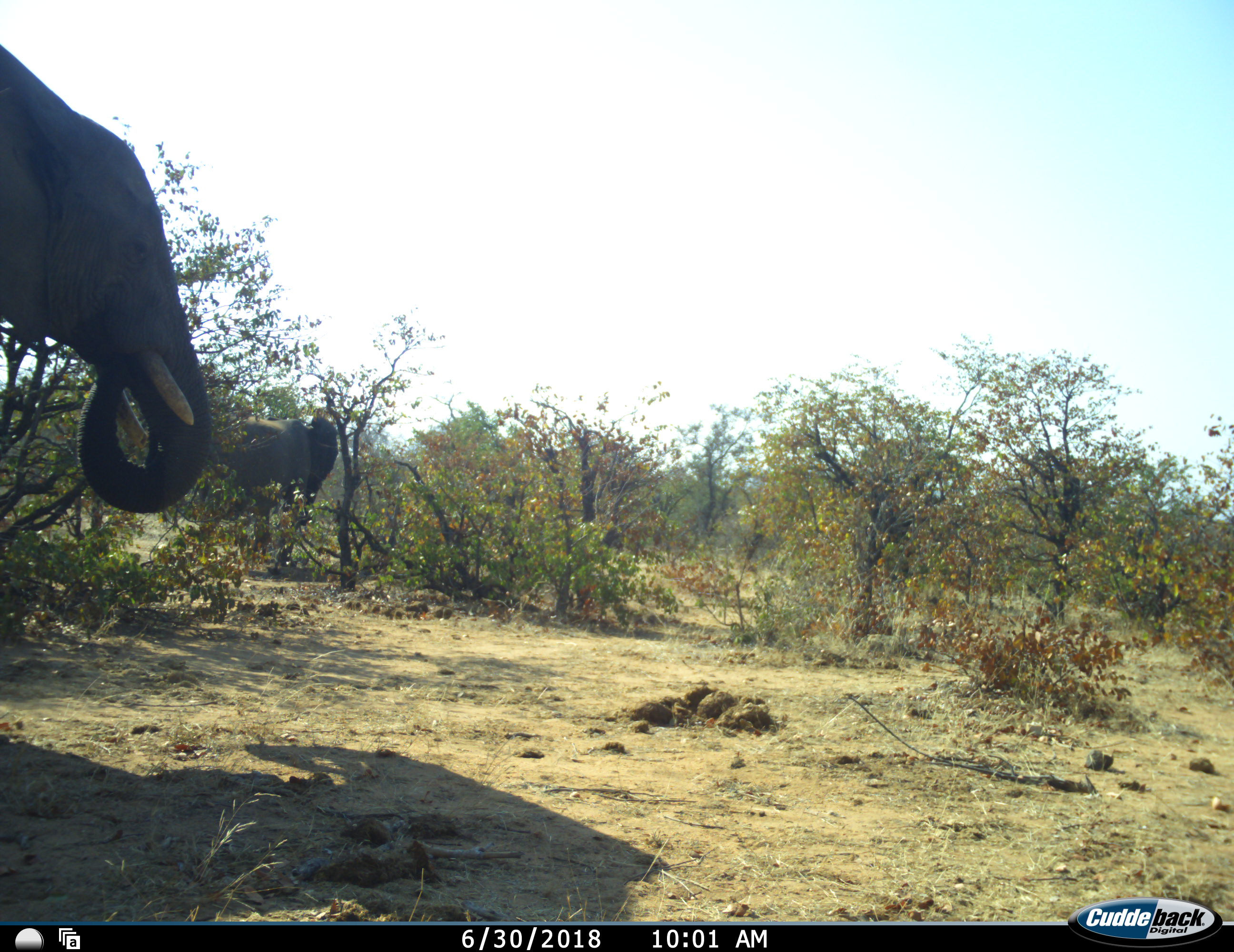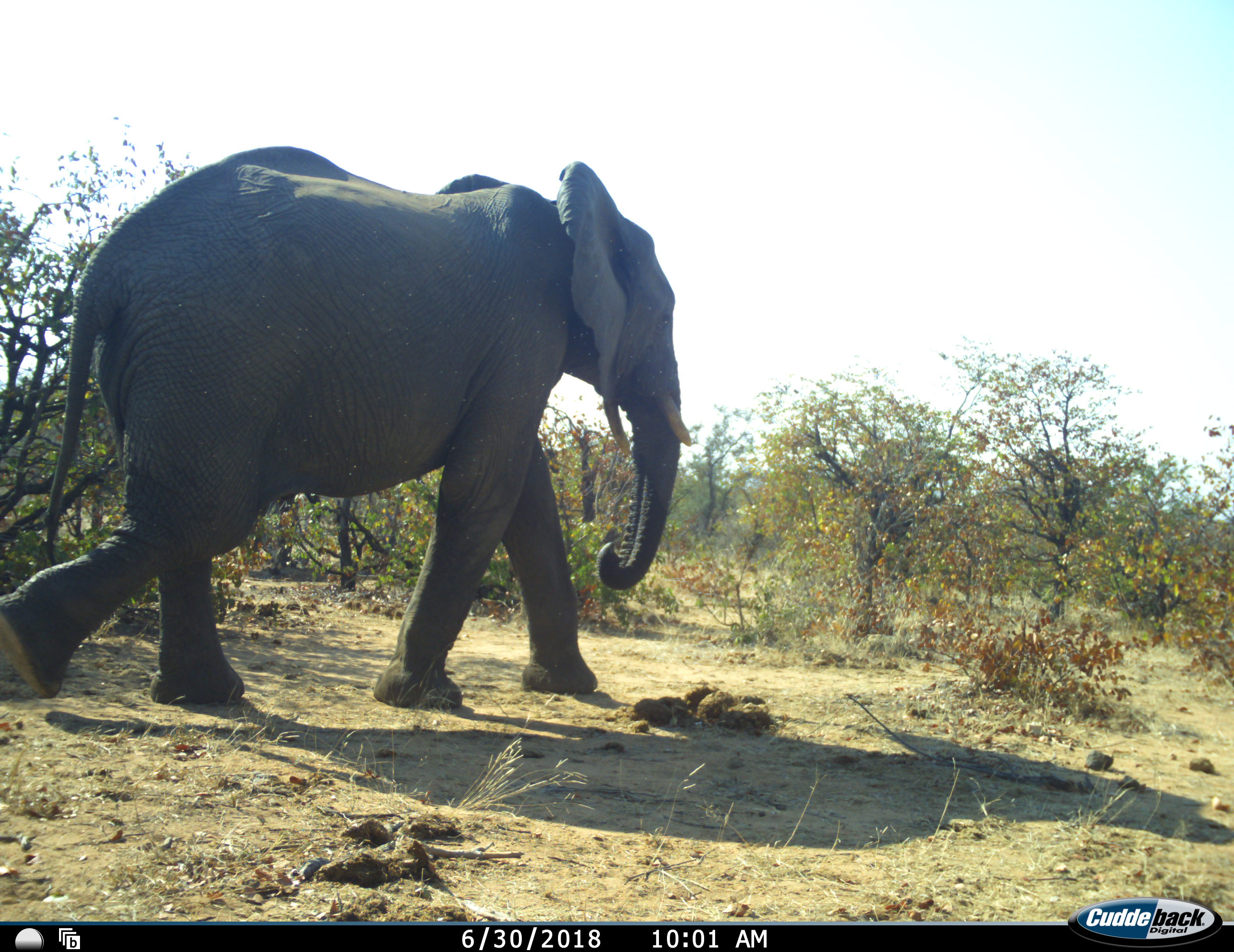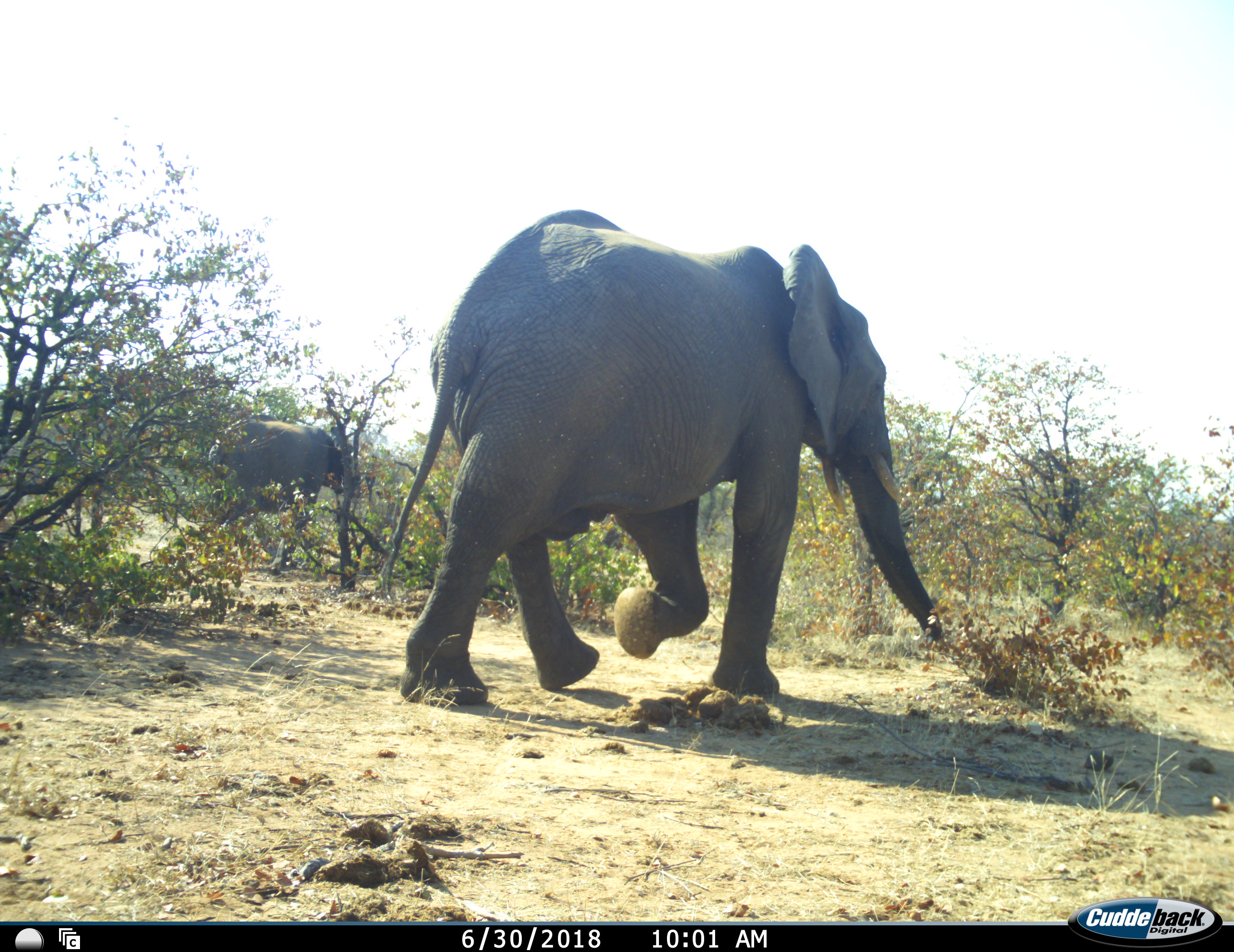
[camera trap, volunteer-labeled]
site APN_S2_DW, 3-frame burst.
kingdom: Animalia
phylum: Chordata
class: Mammalia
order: Proboscidea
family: Elephantidae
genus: Loxodonta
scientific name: Loxodonta africana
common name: african bush elephant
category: elephant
Elephant (african bush elephant) (Loxodonta africana), count 2. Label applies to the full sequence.